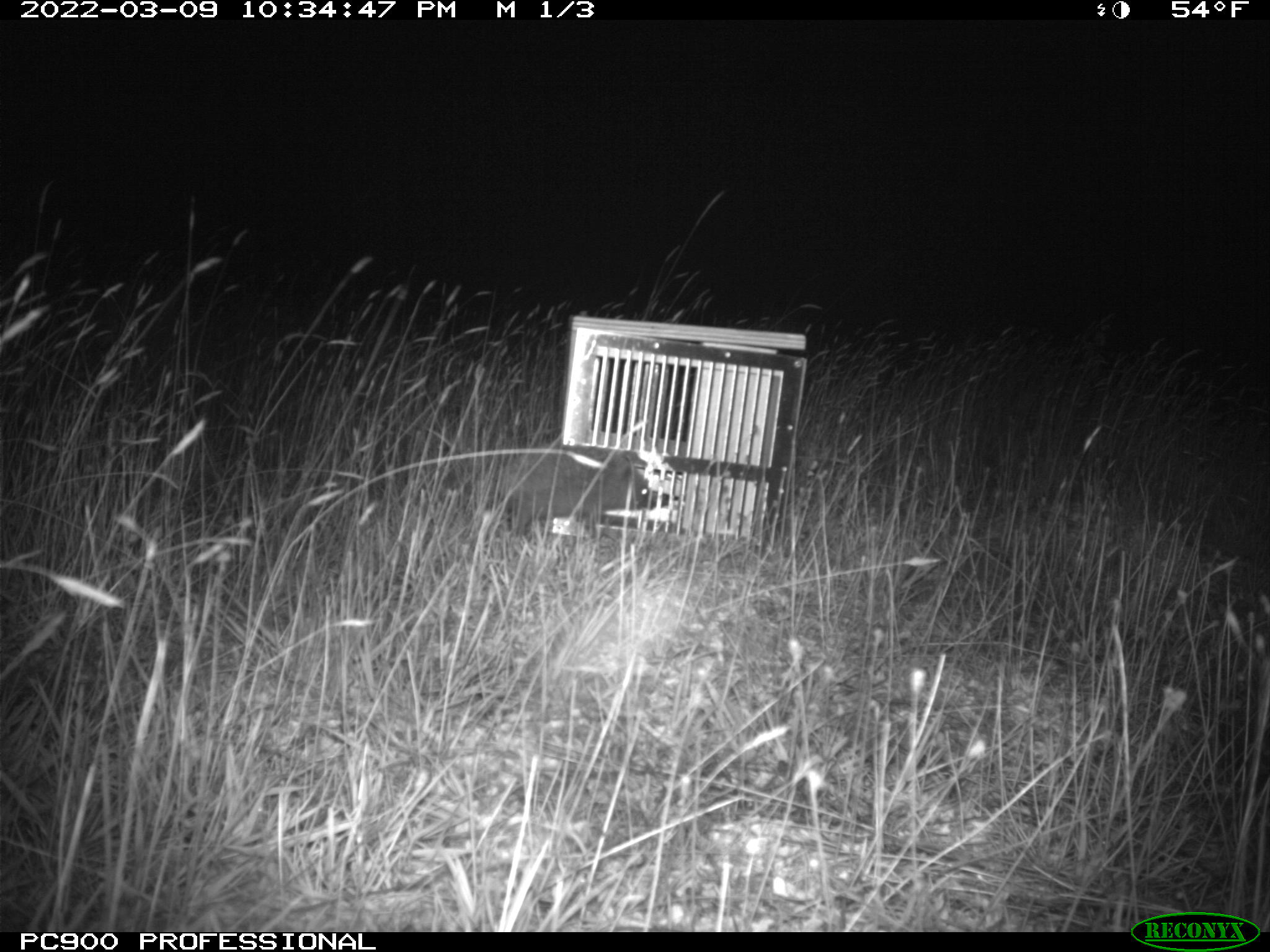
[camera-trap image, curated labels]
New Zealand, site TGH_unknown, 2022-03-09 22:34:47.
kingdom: Animalia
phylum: Chordata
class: Mammalia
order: Eulipotyphla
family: Erinaceidae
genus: Erinaceus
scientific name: Erinaceus europaeus europaeus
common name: european hedgehog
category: hedgehog